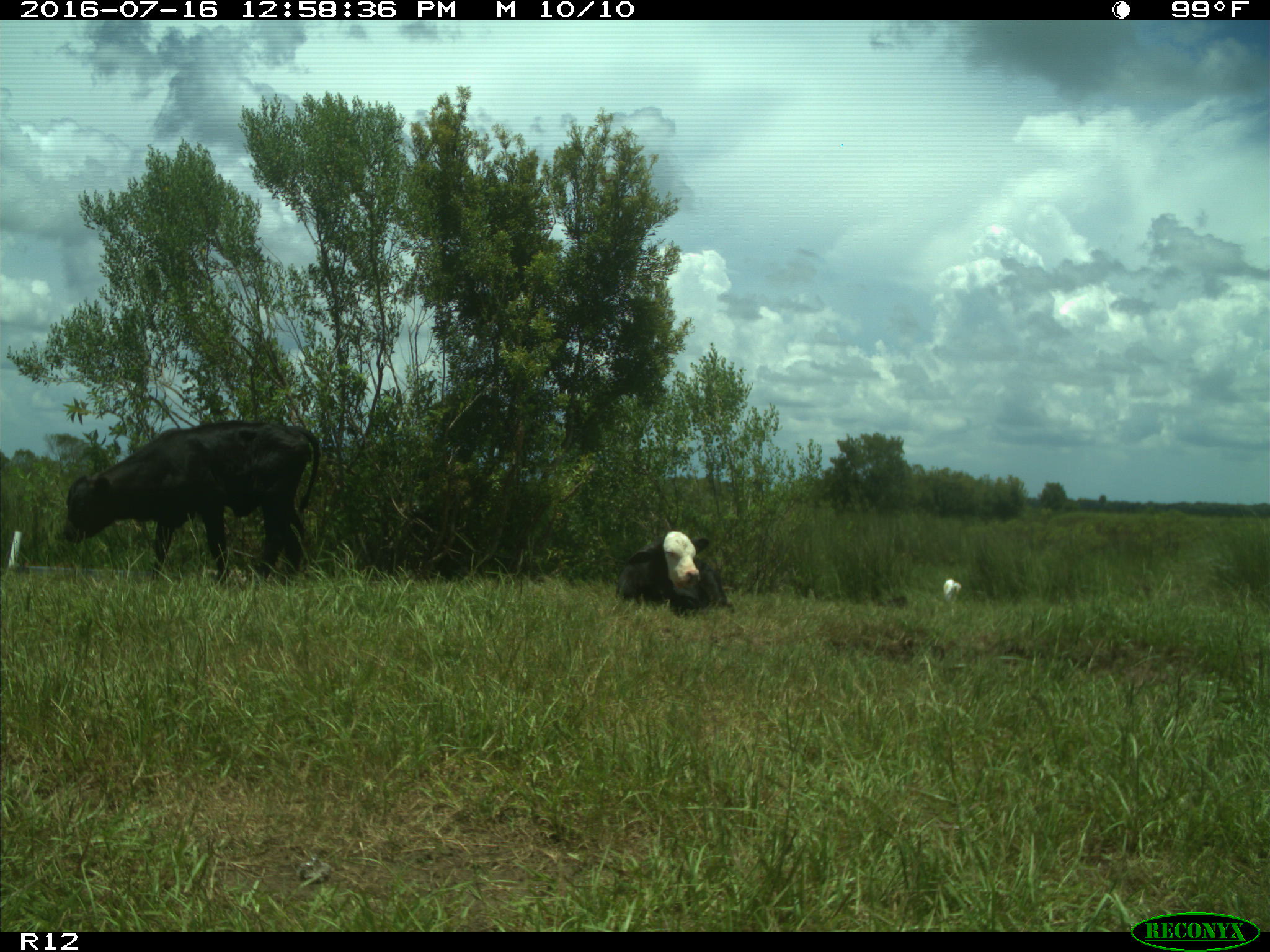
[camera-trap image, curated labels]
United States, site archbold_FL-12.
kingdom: Animalia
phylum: Chordata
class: Mammalia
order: Artiodactyla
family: Bovidae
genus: Bos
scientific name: Bos taurus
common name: domestic cow